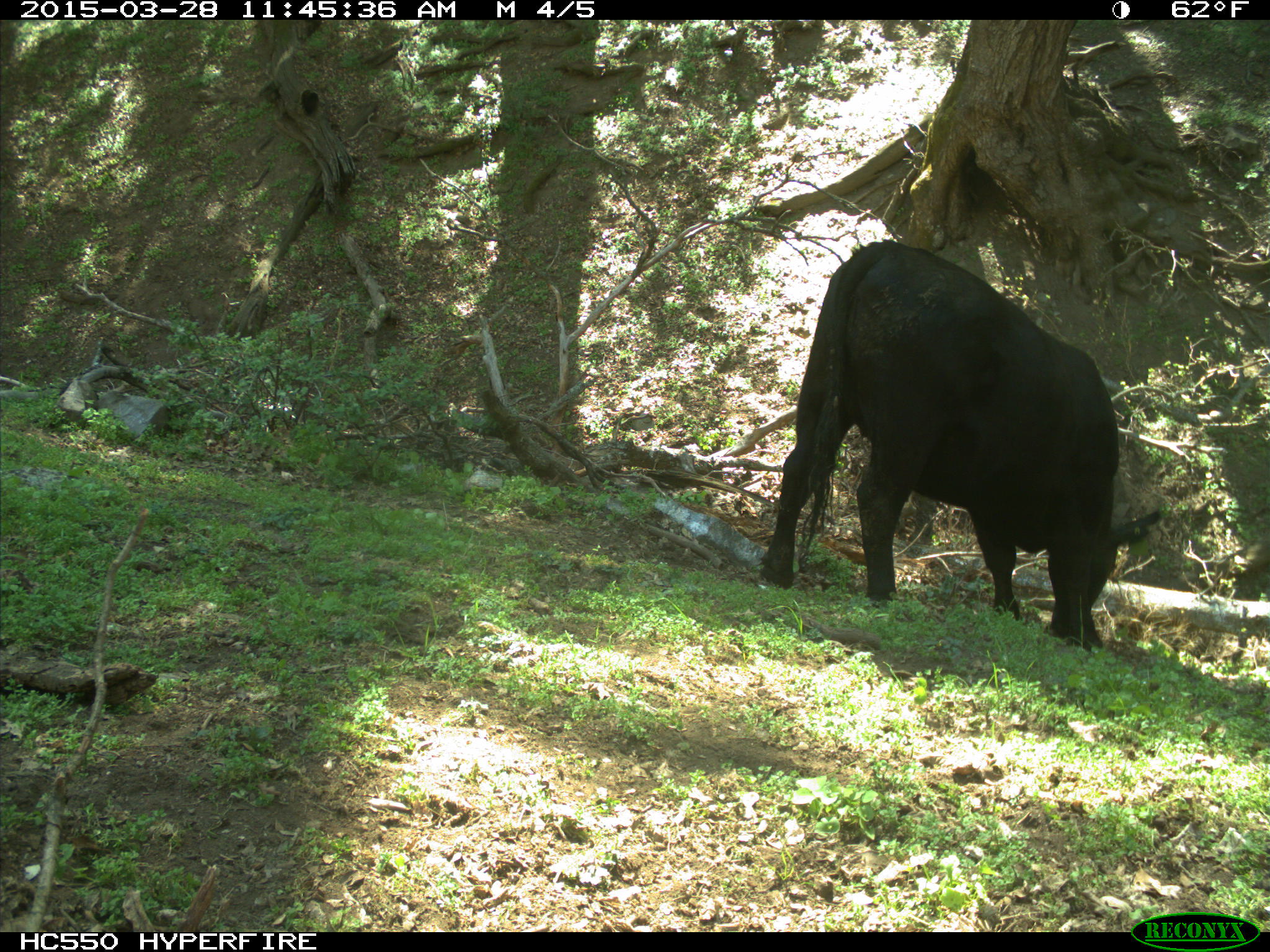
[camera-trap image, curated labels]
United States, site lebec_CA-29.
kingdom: Animalia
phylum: Chordata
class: Mammalia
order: Artiodactyla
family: Bovidae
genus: Bos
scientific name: Bos taurus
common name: domestic cow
Bos taurus (domestic cow).